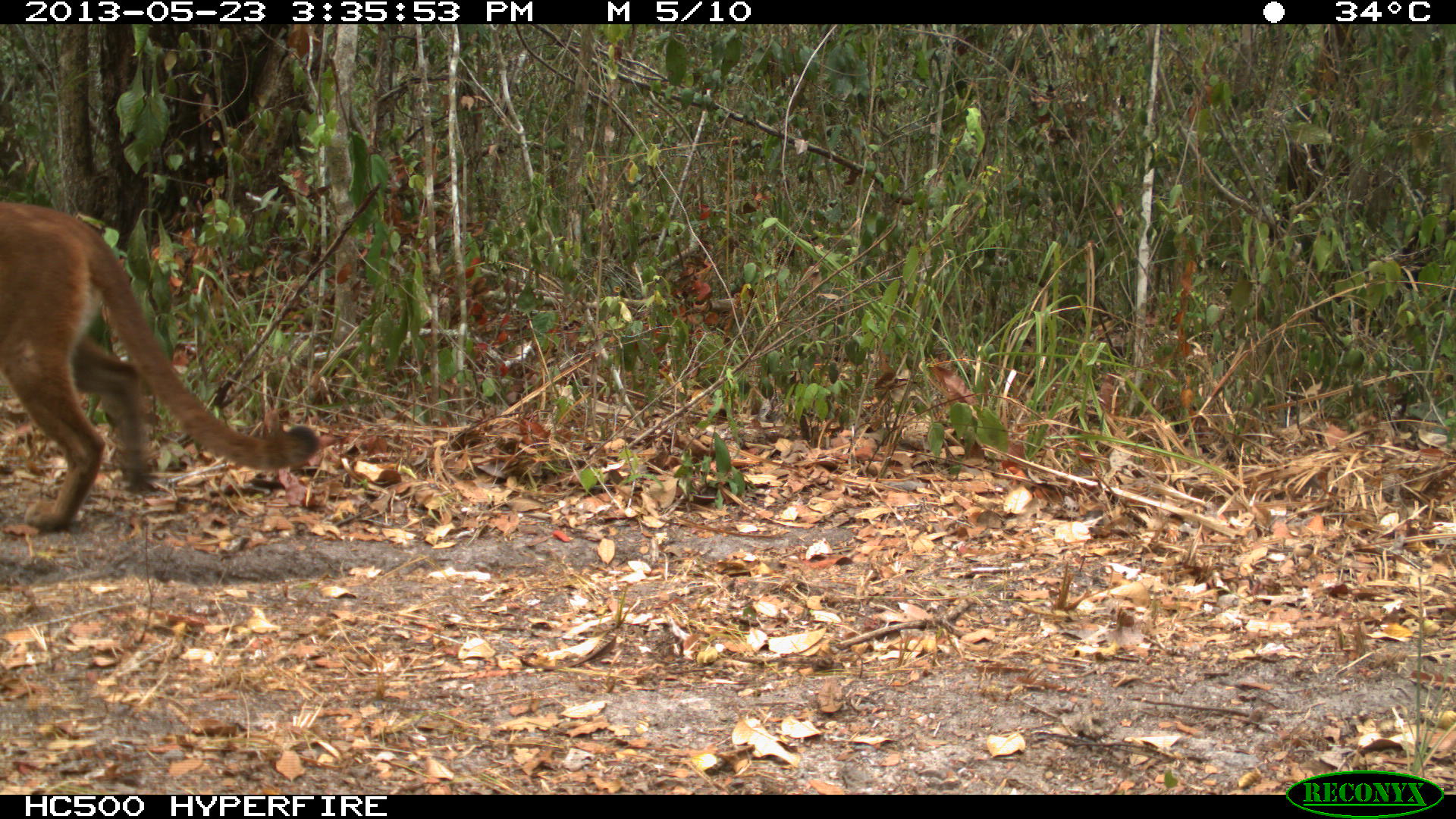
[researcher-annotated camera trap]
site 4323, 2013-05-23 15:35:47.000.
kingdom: Animalia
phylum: Chordata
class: Mammalia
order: Carnivora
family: Felidae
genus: Puma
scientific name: Puma concolor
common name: mountain lion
Puma concolor (mountain lion), count 1, sex female.